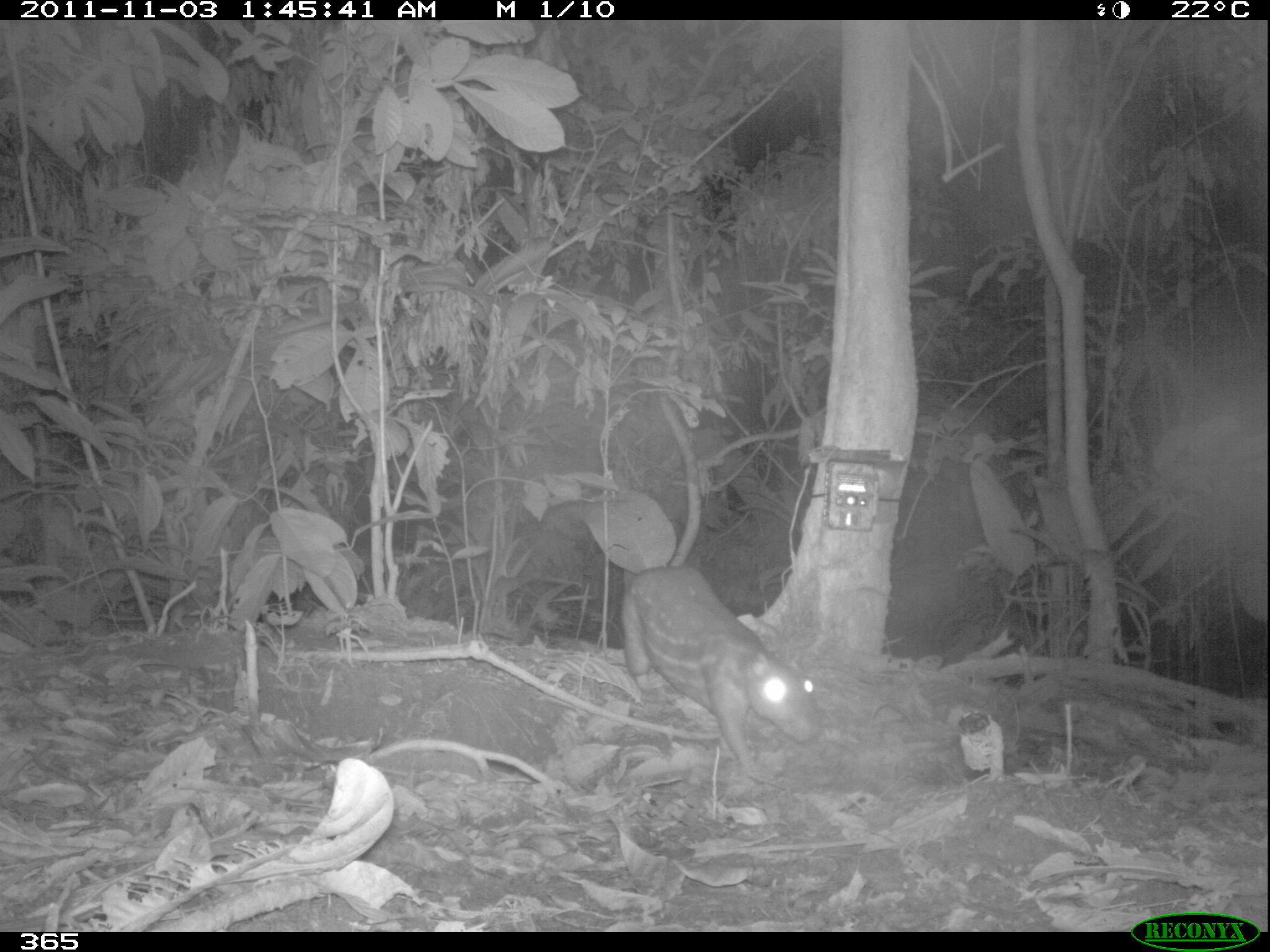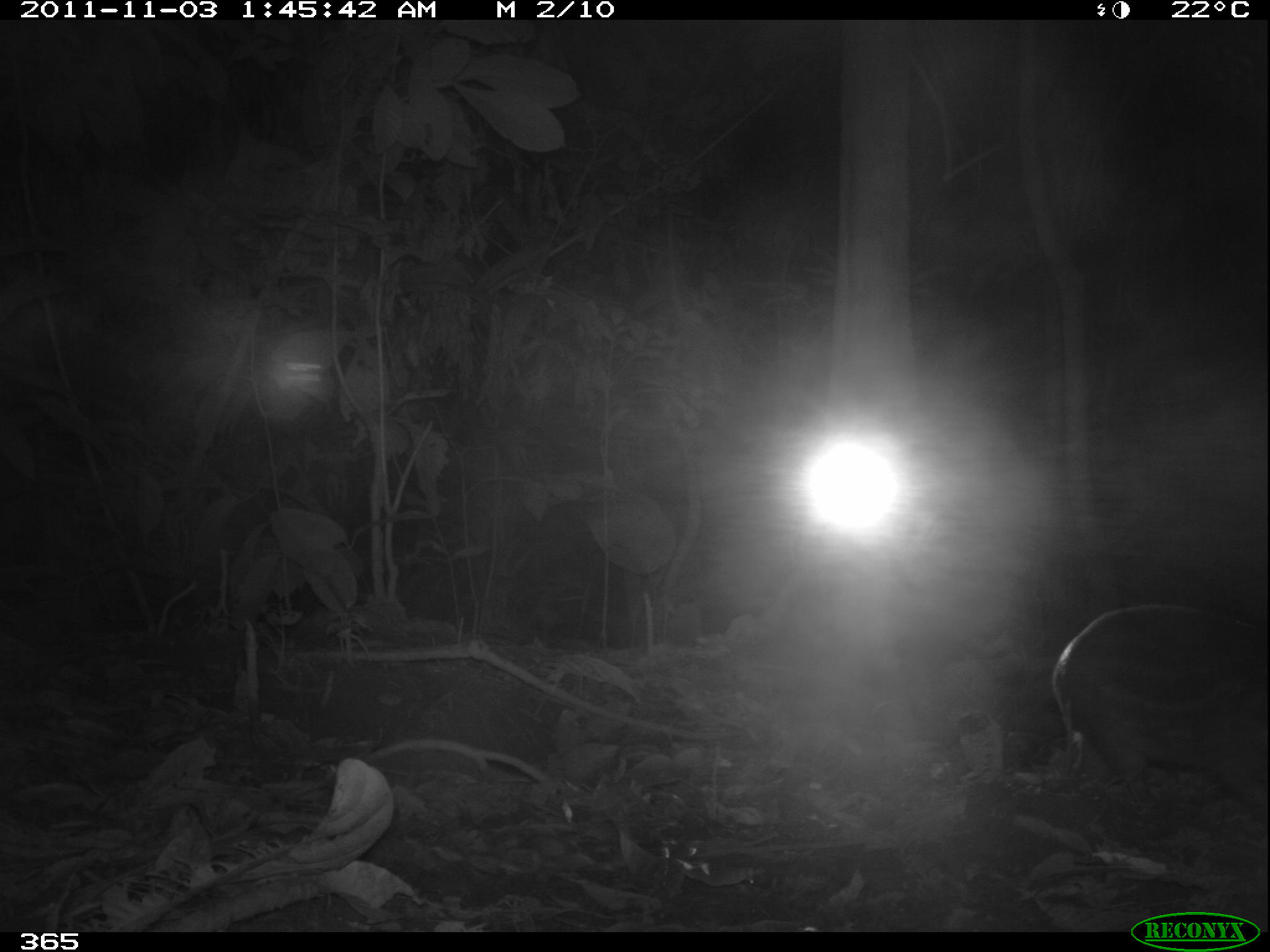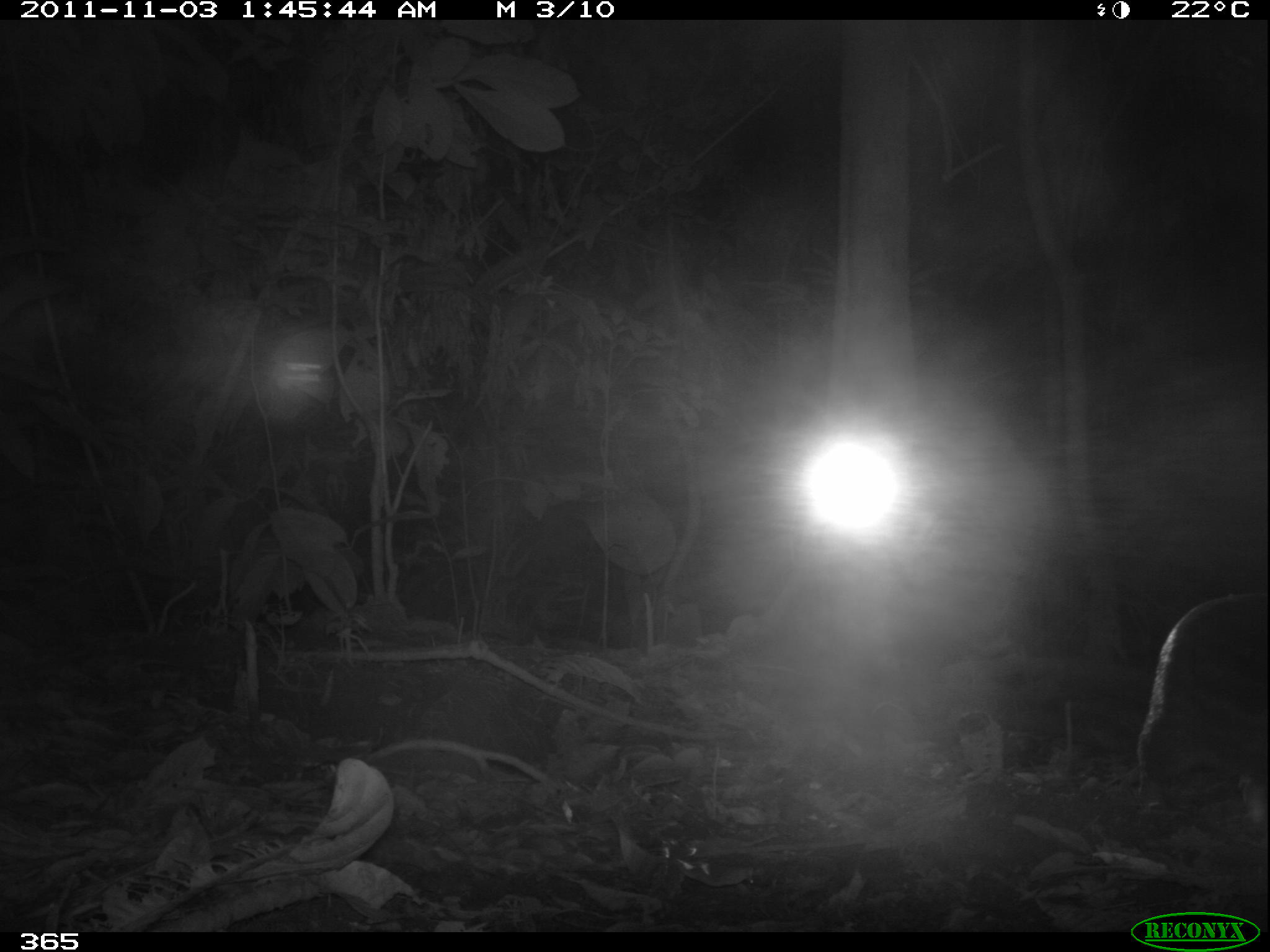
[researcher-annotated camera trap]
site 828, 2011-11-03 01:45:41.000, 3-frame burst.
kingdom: Animalia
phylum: Chordata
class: Mammalia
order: Rodentia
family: Cuniculidae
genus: Cuniculus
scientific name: Cuniculus paca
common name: spotted paca